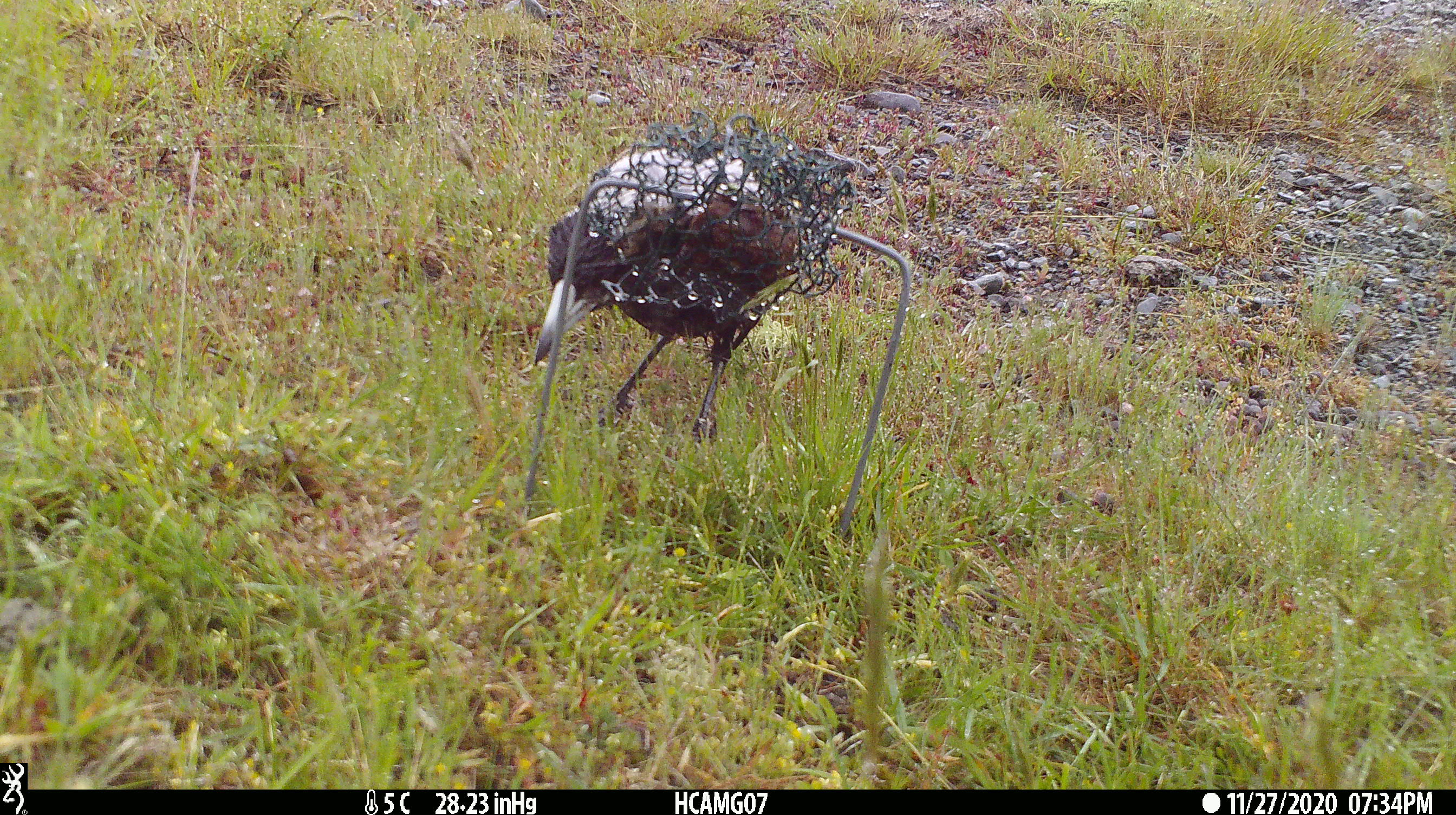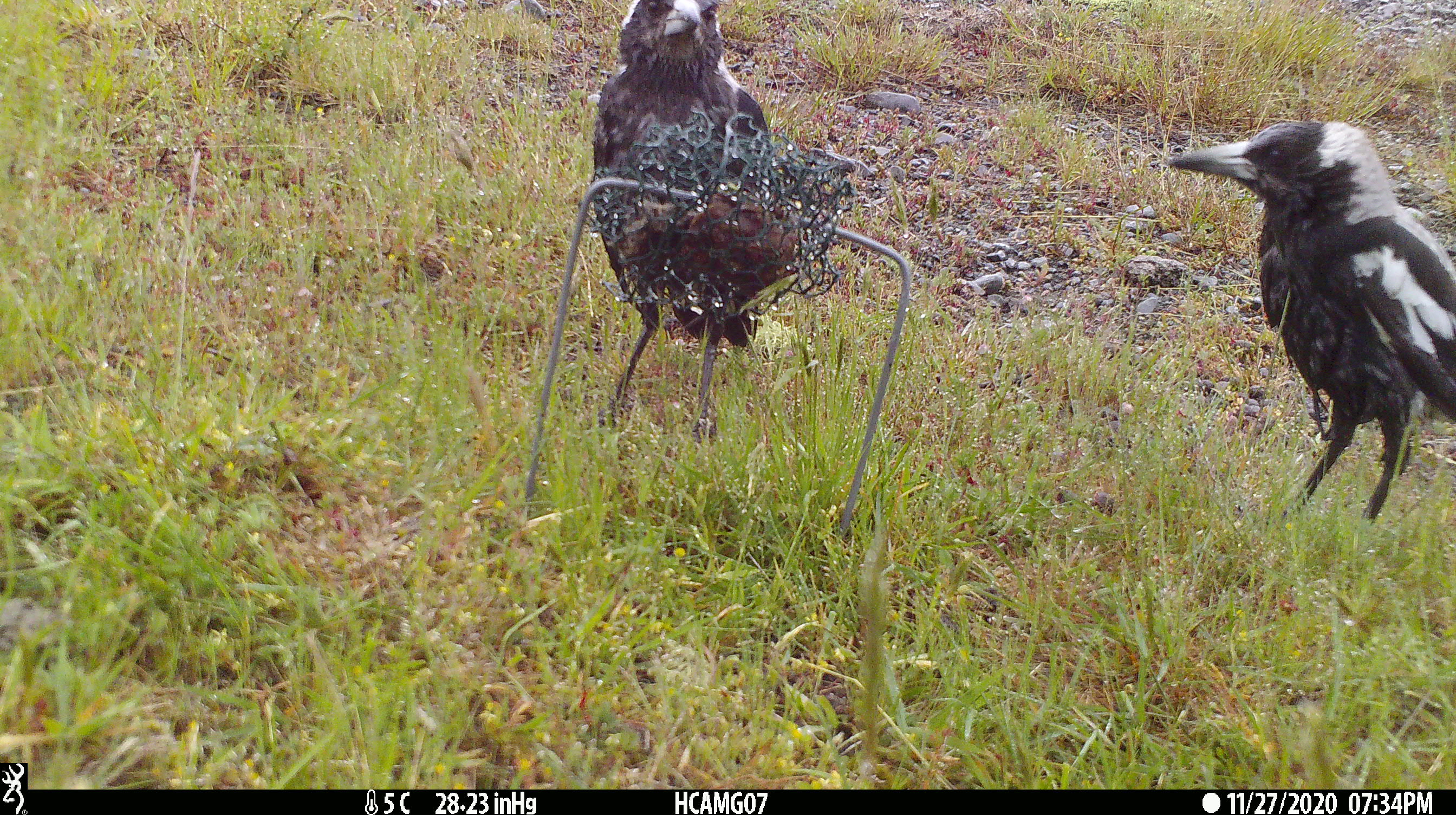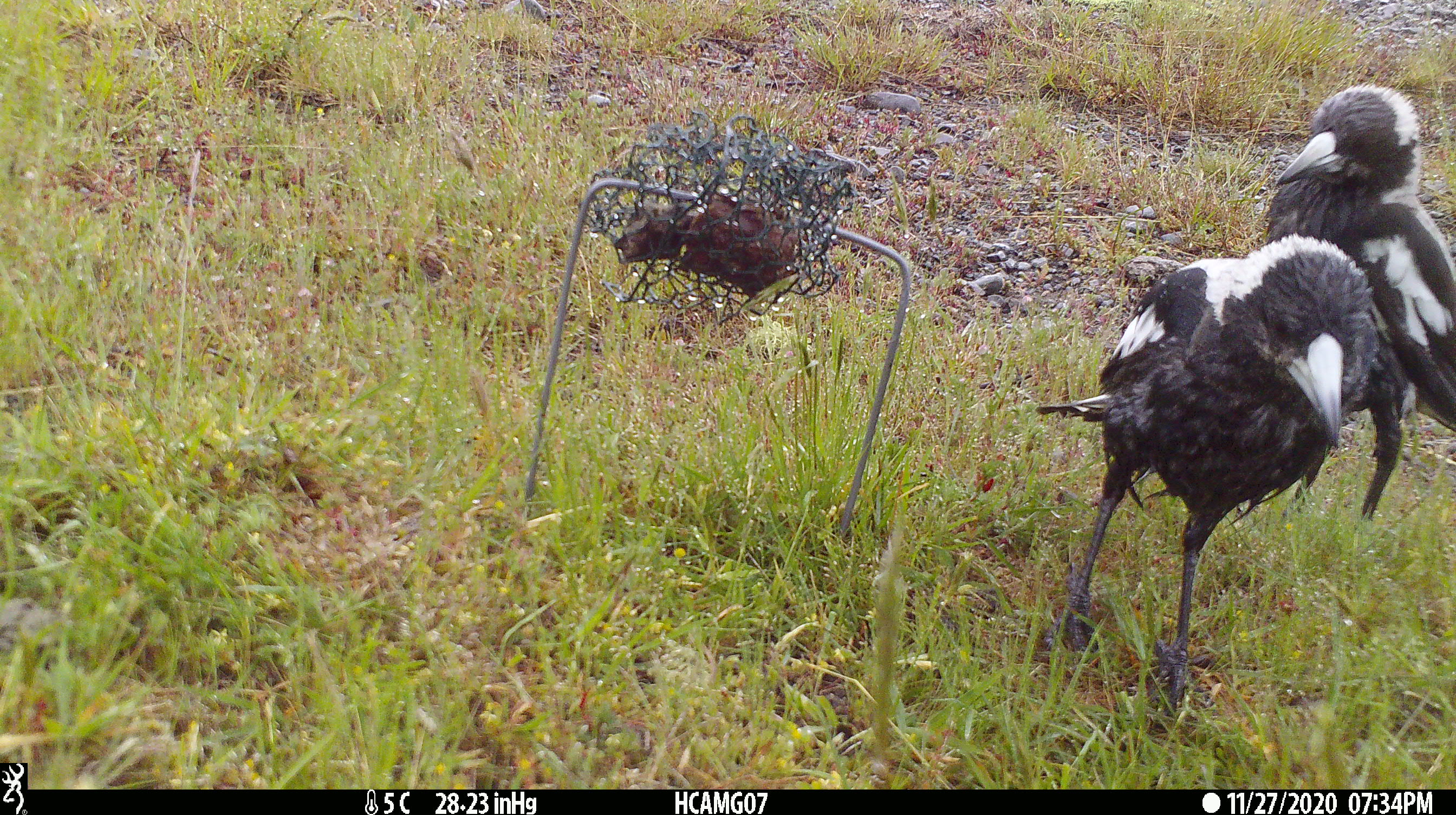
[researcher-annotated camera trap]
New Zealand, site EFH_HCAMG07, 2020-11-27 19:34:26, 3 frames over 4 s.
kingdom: Animalia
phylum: Chordata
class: Aves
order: Passeriformes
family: Artamidae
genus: Gymnorhina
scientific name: Gymnorhina tibicen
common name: australian magpie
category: magpie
Magpie (australian magpie) (Gymnorhina tibicen).